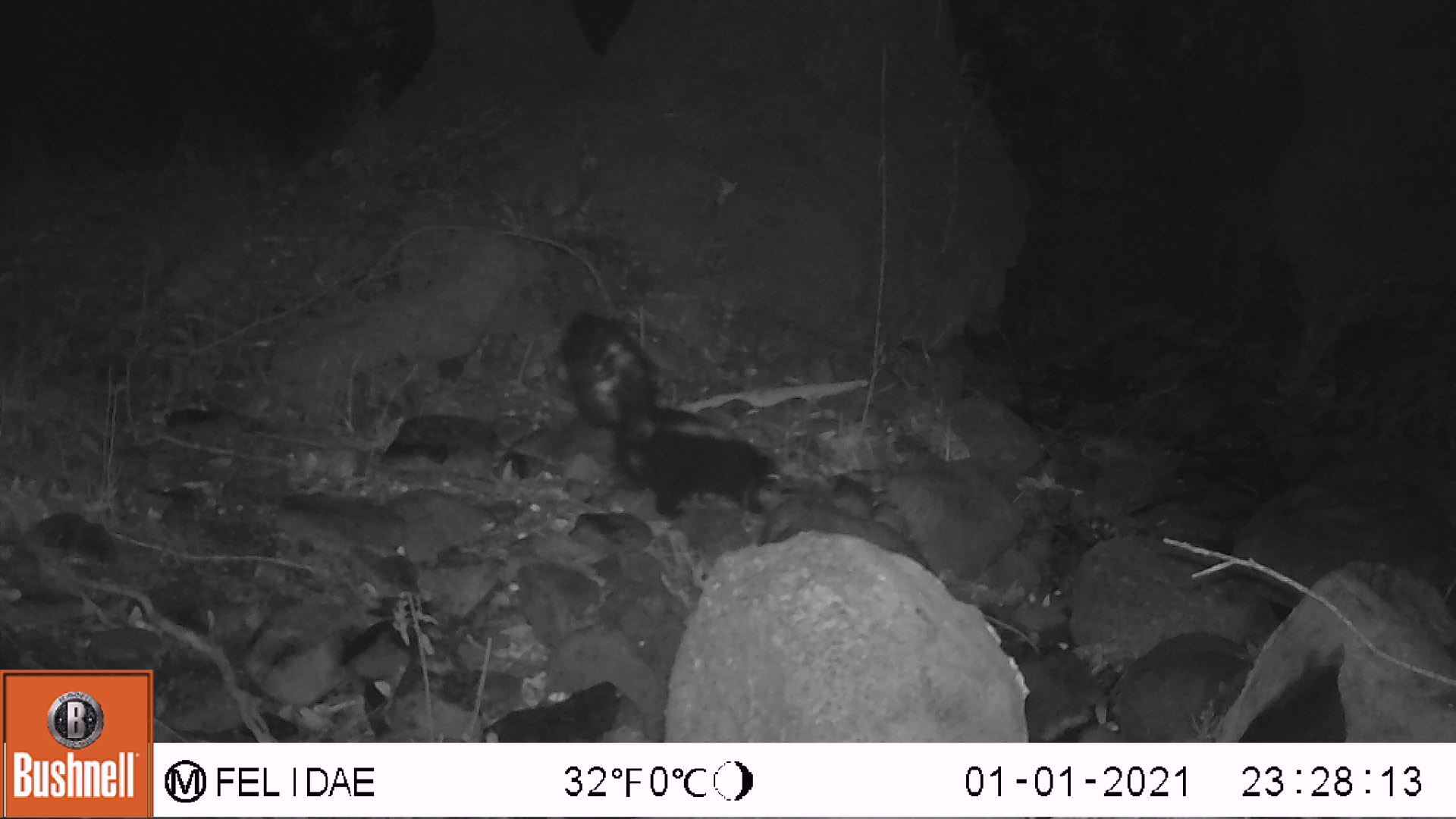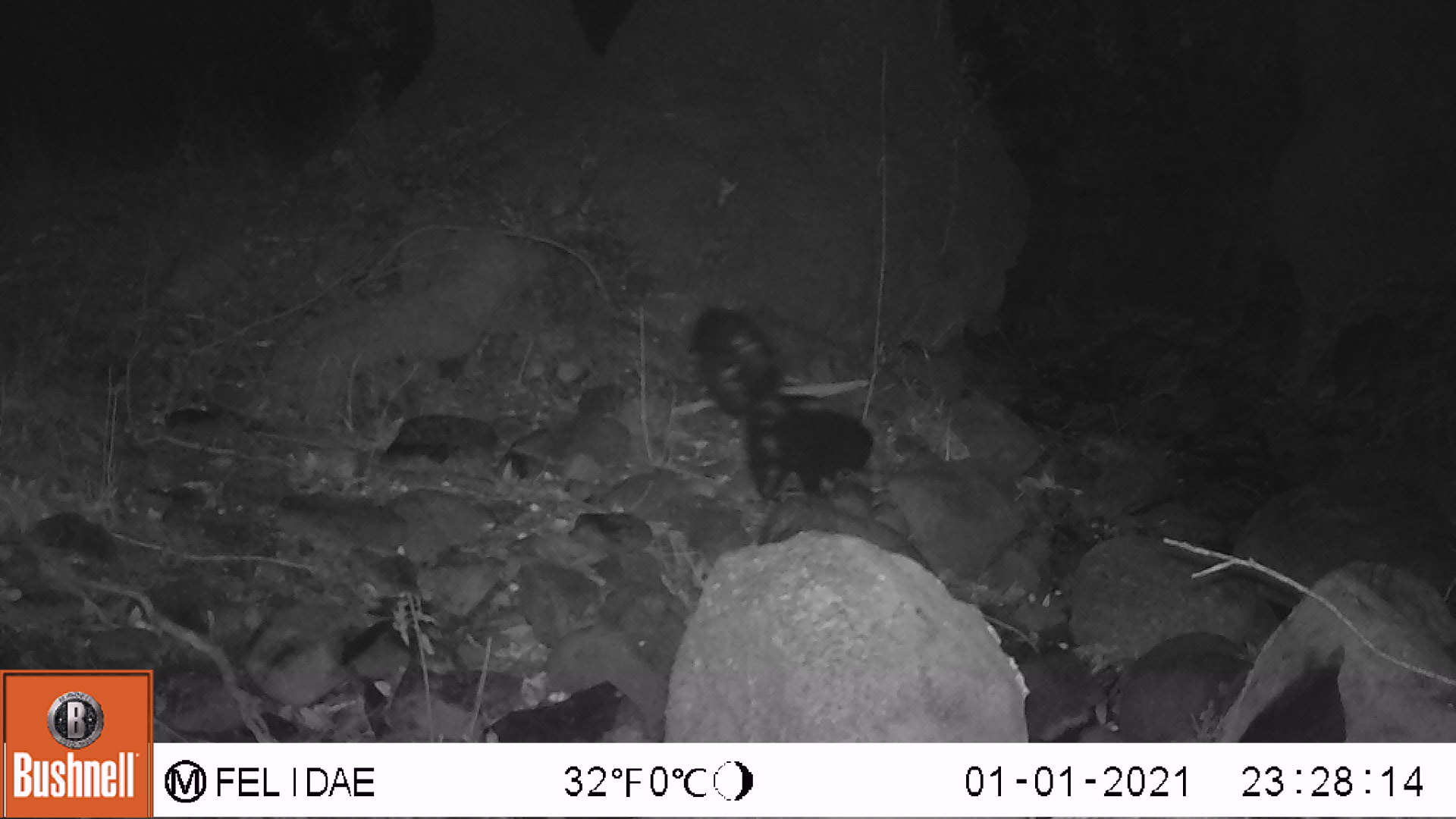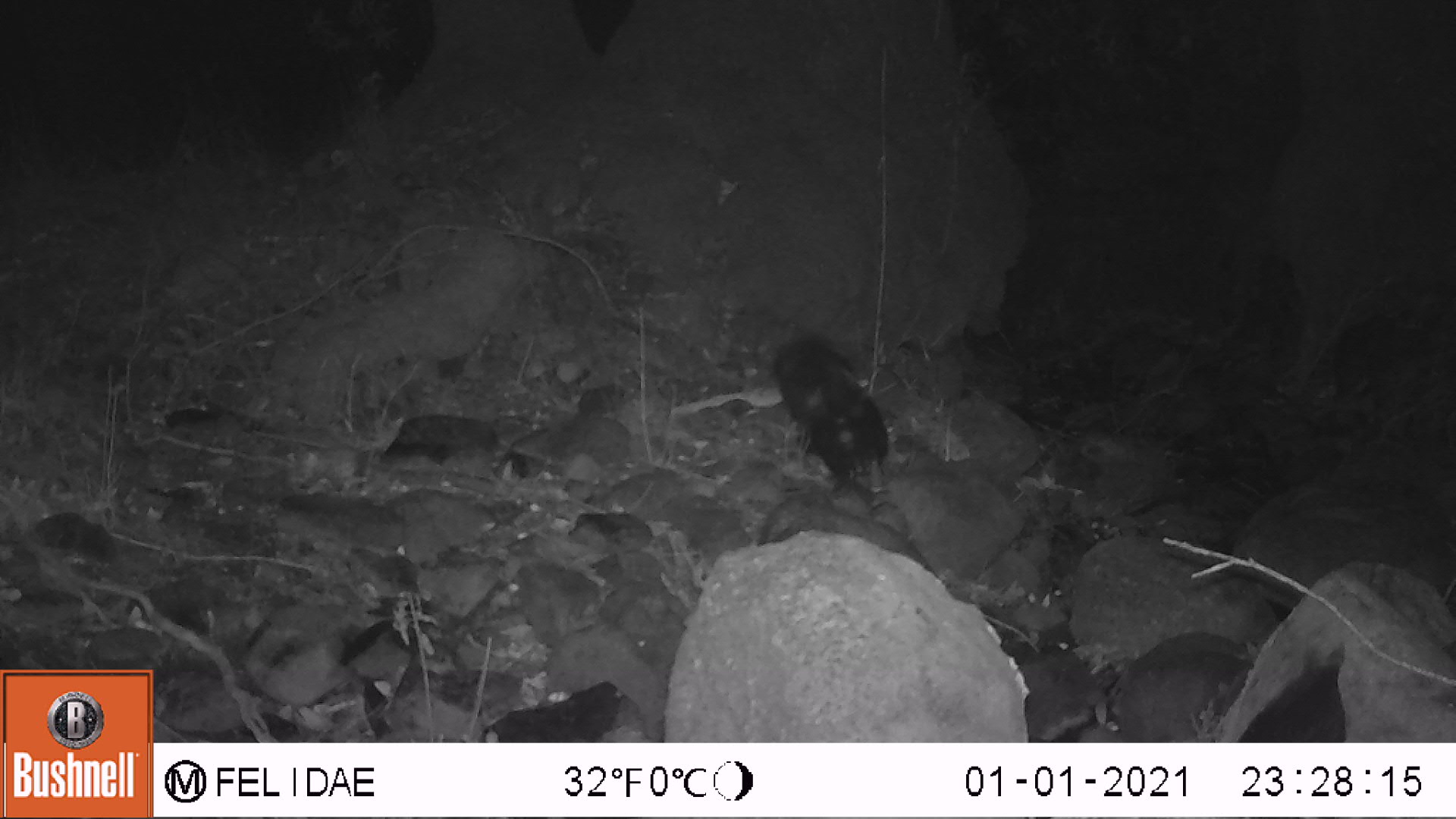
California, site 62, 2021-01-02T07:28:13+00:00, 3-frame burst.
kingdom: Animalia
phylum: Chordata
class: Mammalia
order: Carnivora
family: Mephitidae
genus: Mephitis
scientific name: Mephitis mephitis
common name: striped skunk